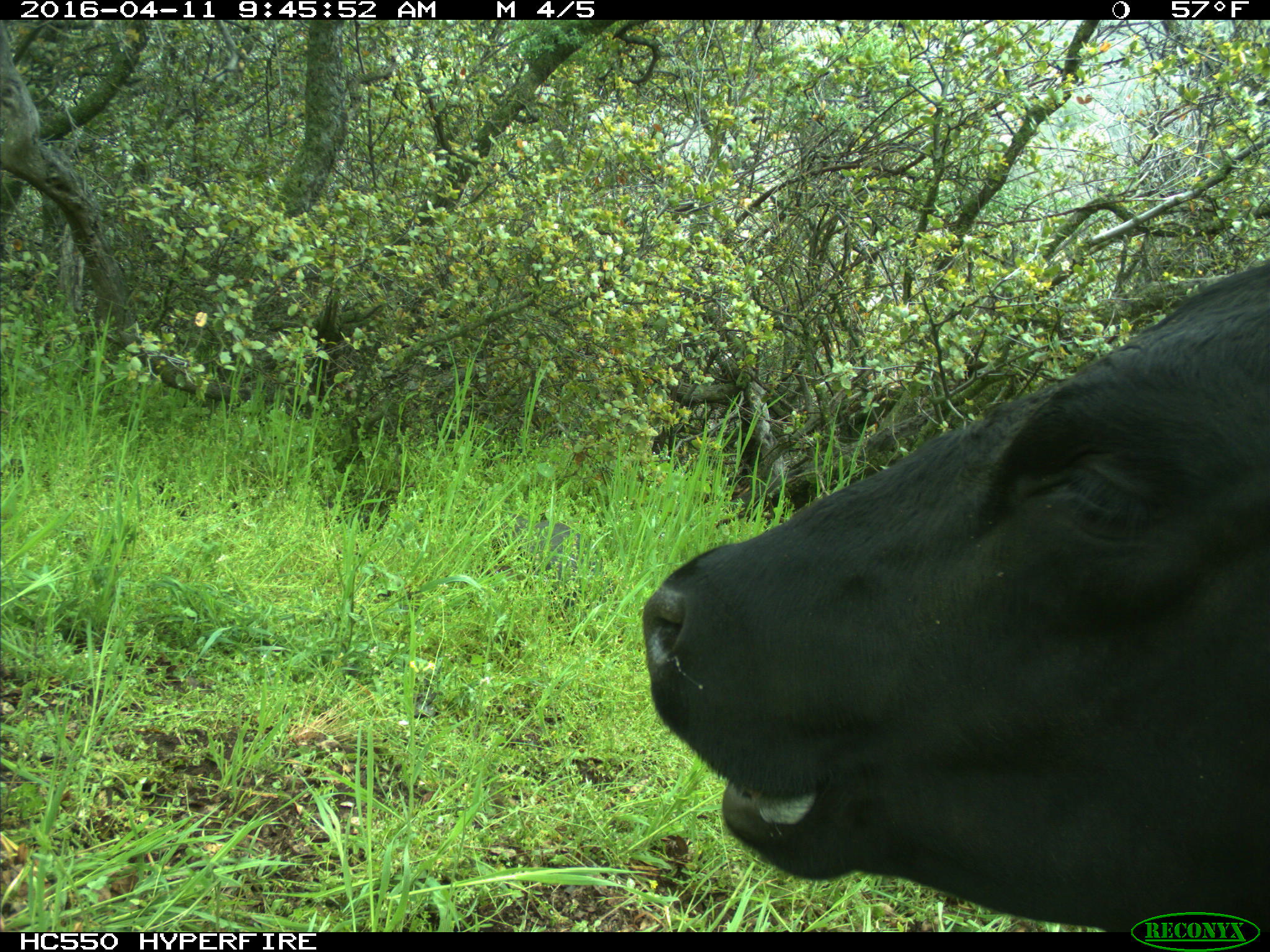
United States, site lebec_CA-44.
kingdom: Animalia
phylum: Chordata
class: Mammalia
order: Artiodactyla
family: Bovidae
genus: Bos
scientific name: Bos taurus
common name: domestic cow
Bos taurus (domestic cow).